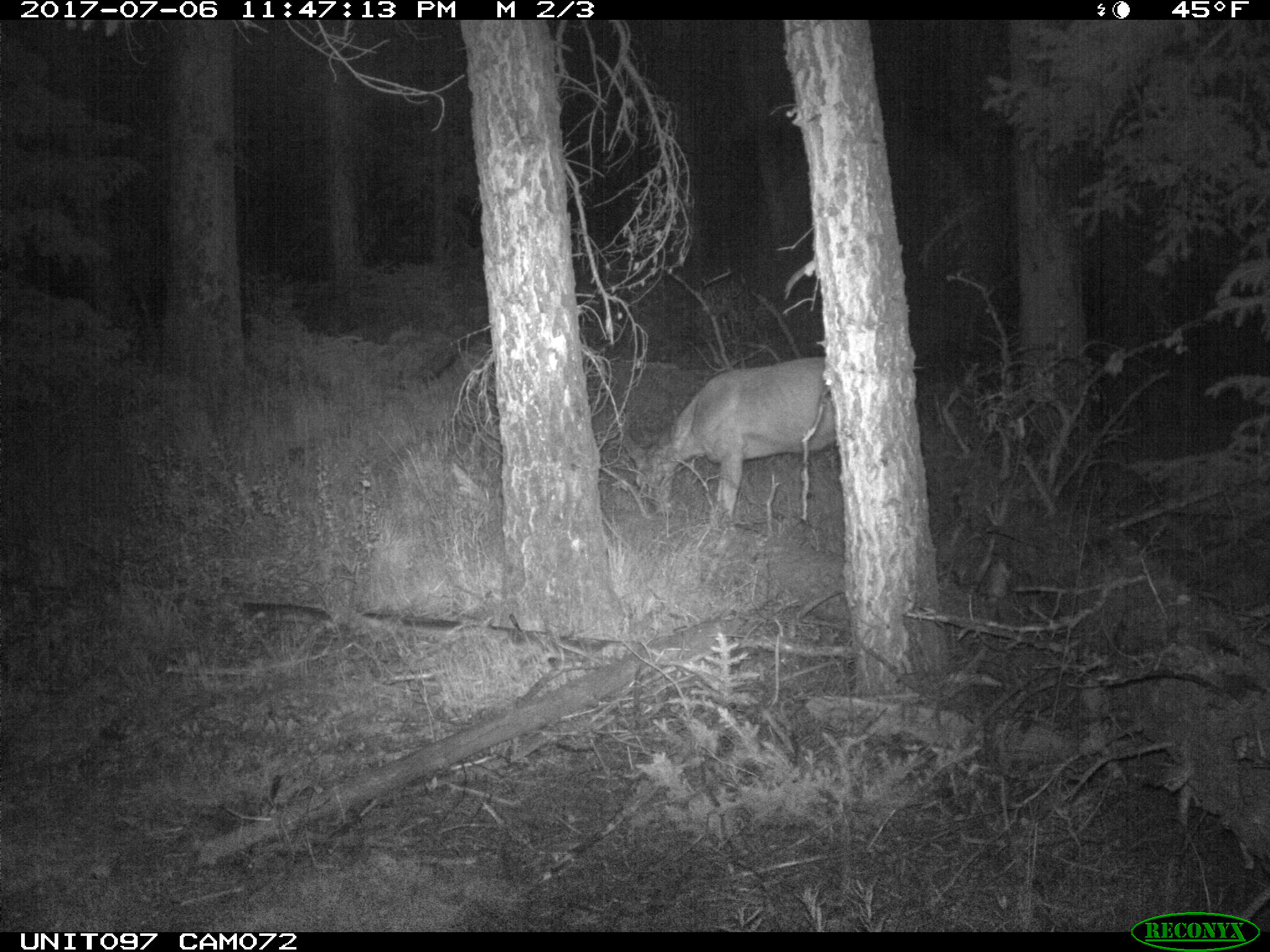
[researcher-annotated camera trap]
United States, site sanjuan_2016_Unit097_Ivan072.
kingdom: Animalia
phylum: Chordata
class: Mammalia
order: Artiodactyla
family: Cervidae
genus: Odocoileus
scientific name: Odocoileus hemionus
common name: mule deer